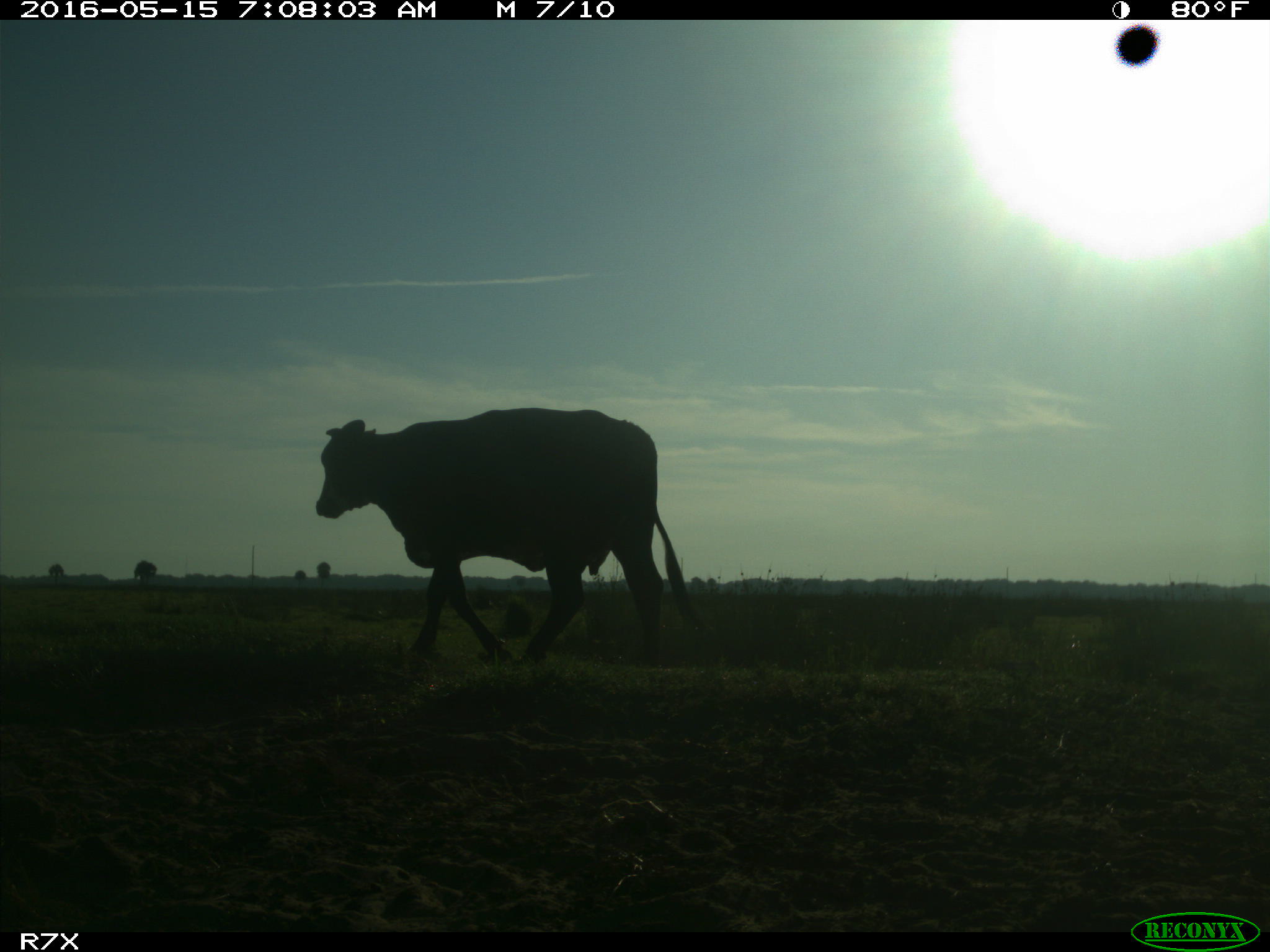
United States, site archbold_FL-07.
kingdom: Animalia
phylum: Chordata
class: Mammalia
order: Artiodactyla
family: Bovidae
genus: Bos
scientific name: Bos taurus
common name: domestic cow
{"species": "Bos taurus (domestic cow)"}